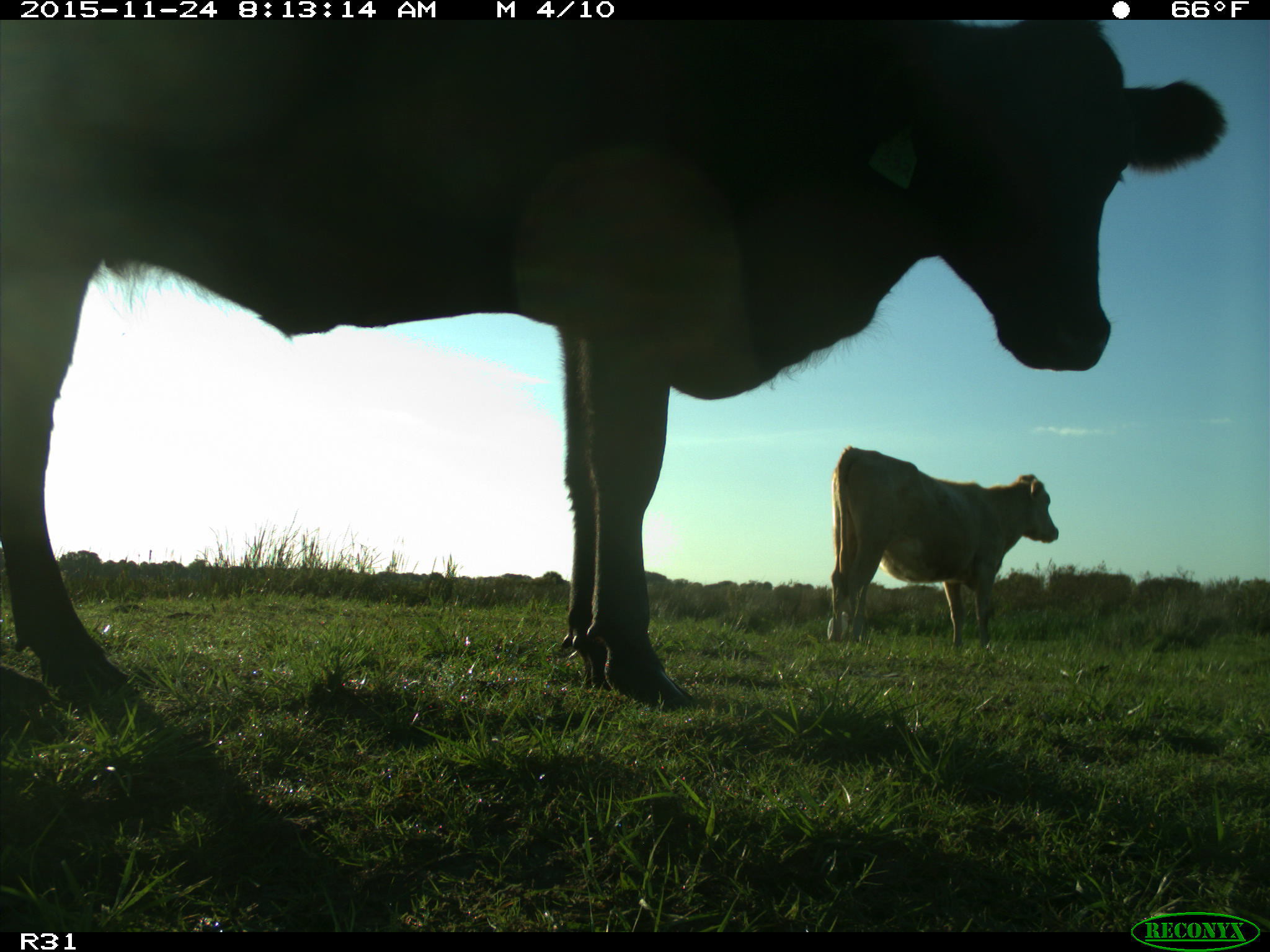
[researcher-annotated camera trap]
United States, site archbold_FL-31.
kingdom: Animalia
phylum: Chordata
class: Mammalia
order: Artiodactyla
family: Bovidae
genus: Bos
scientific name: Bos taurus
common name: domestic cow